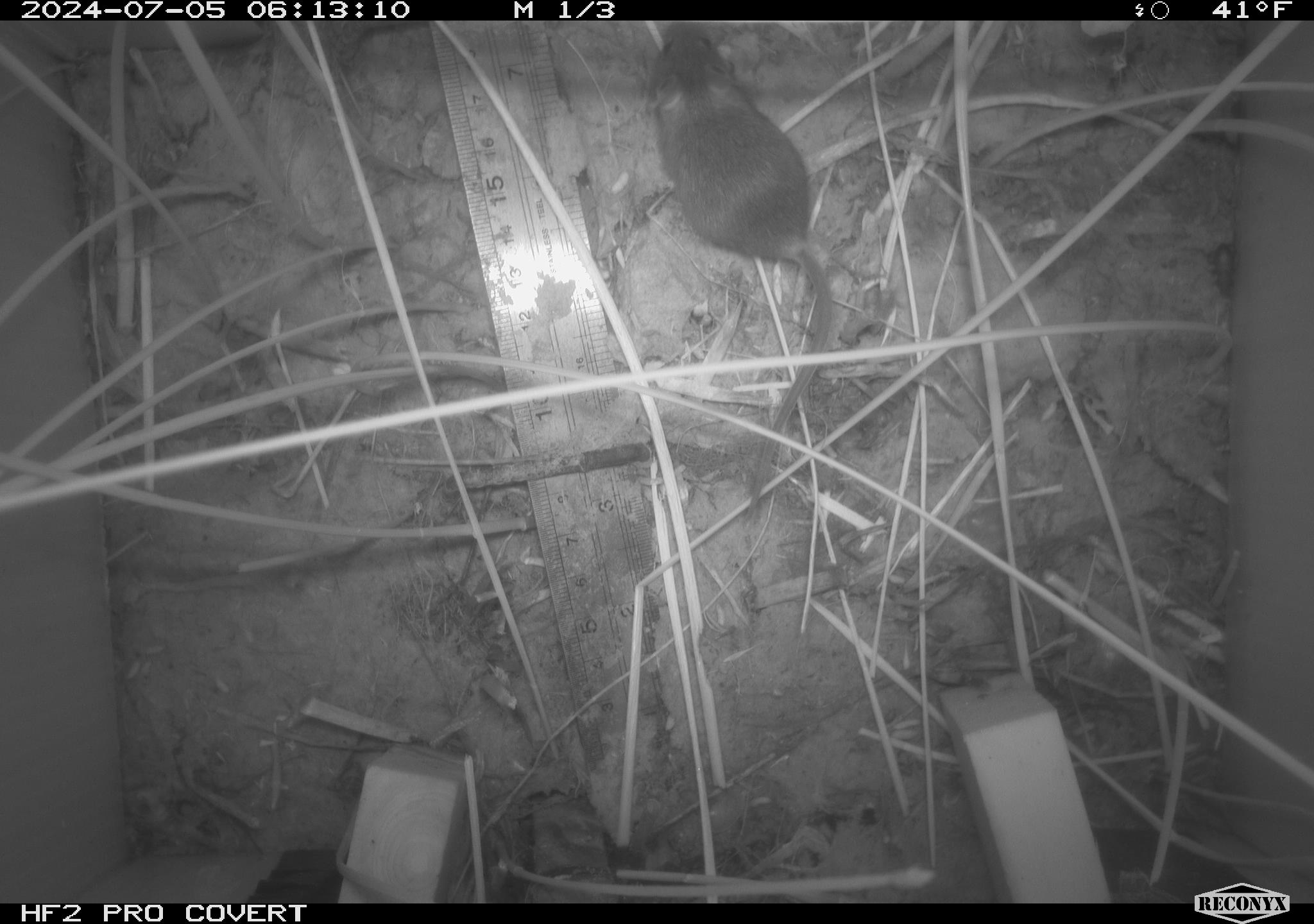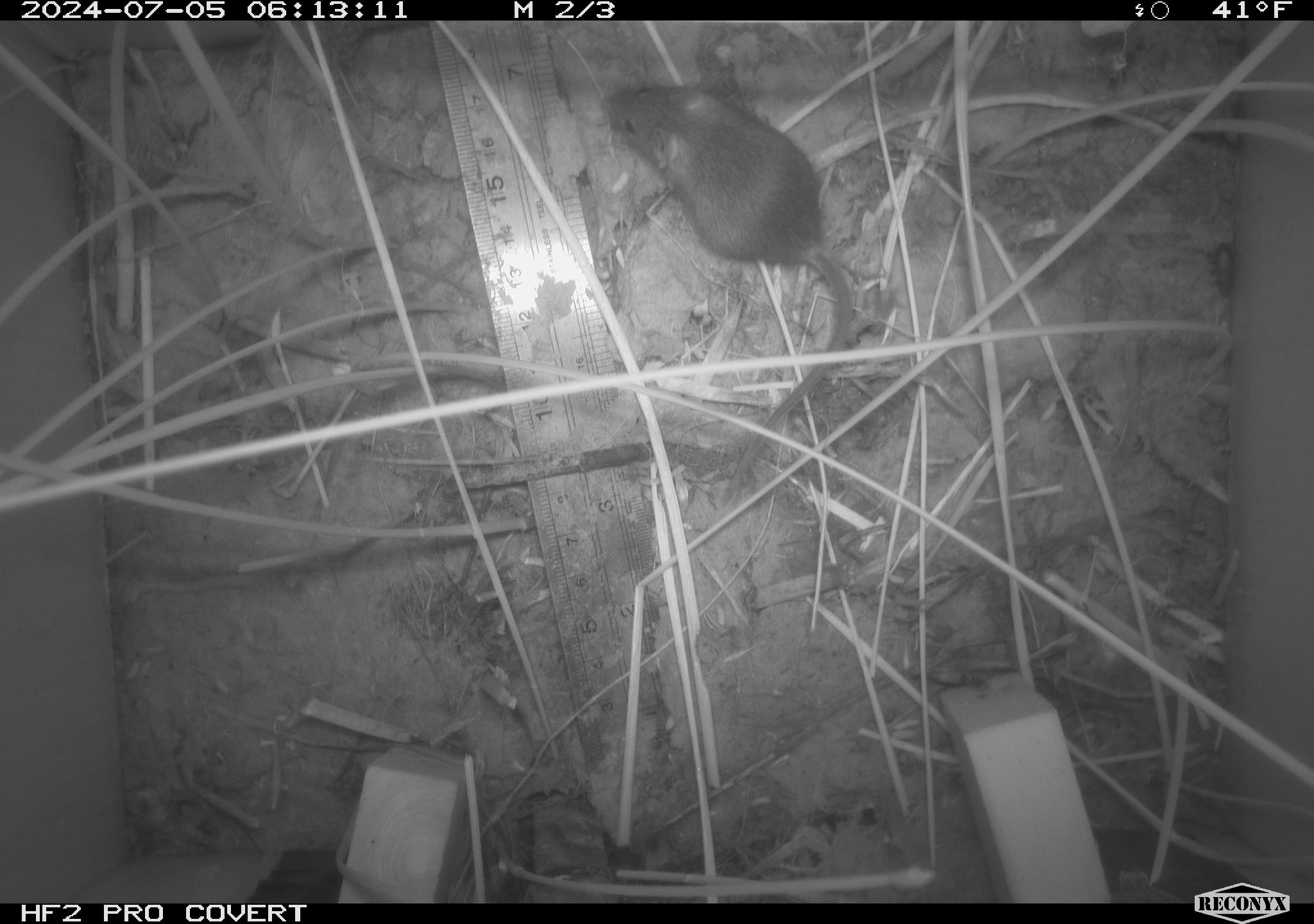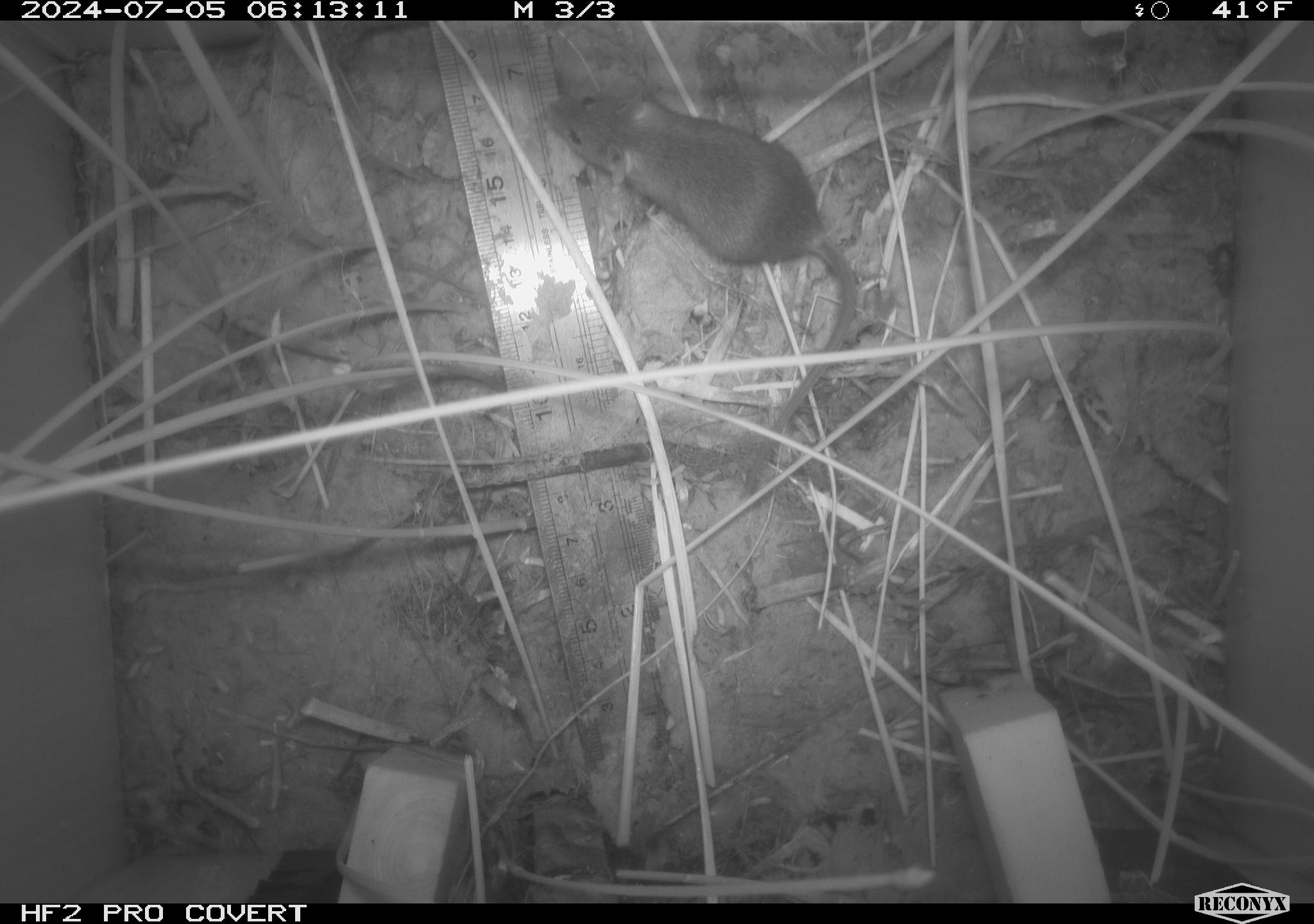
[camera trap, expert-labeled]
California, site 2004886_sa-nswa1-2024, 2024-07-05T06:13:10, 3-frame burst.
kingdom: Animalia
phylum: Chordata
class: Mammalia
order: Rodentia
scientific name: Rodentia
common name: rodent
Rodent (Rodentia).